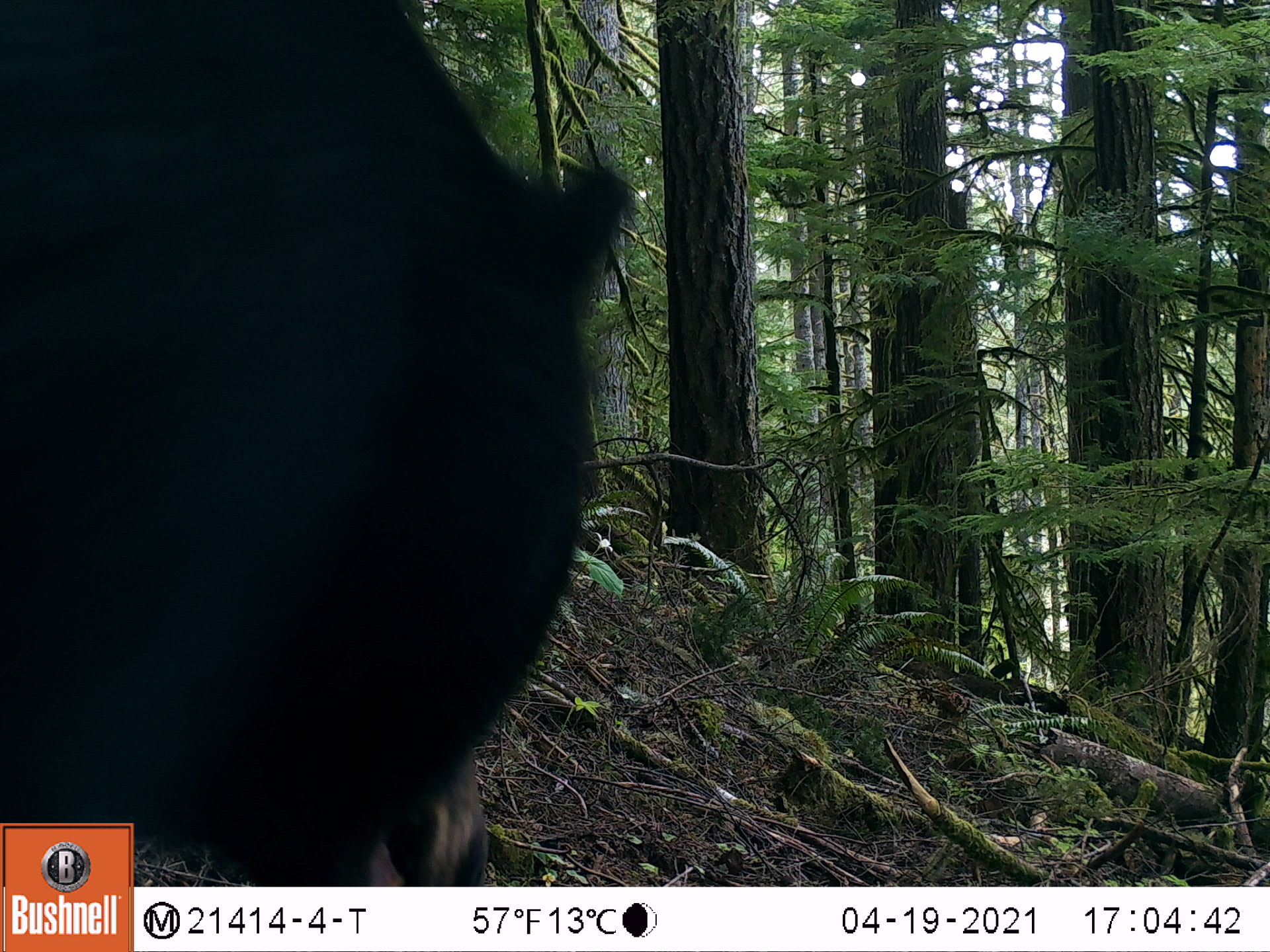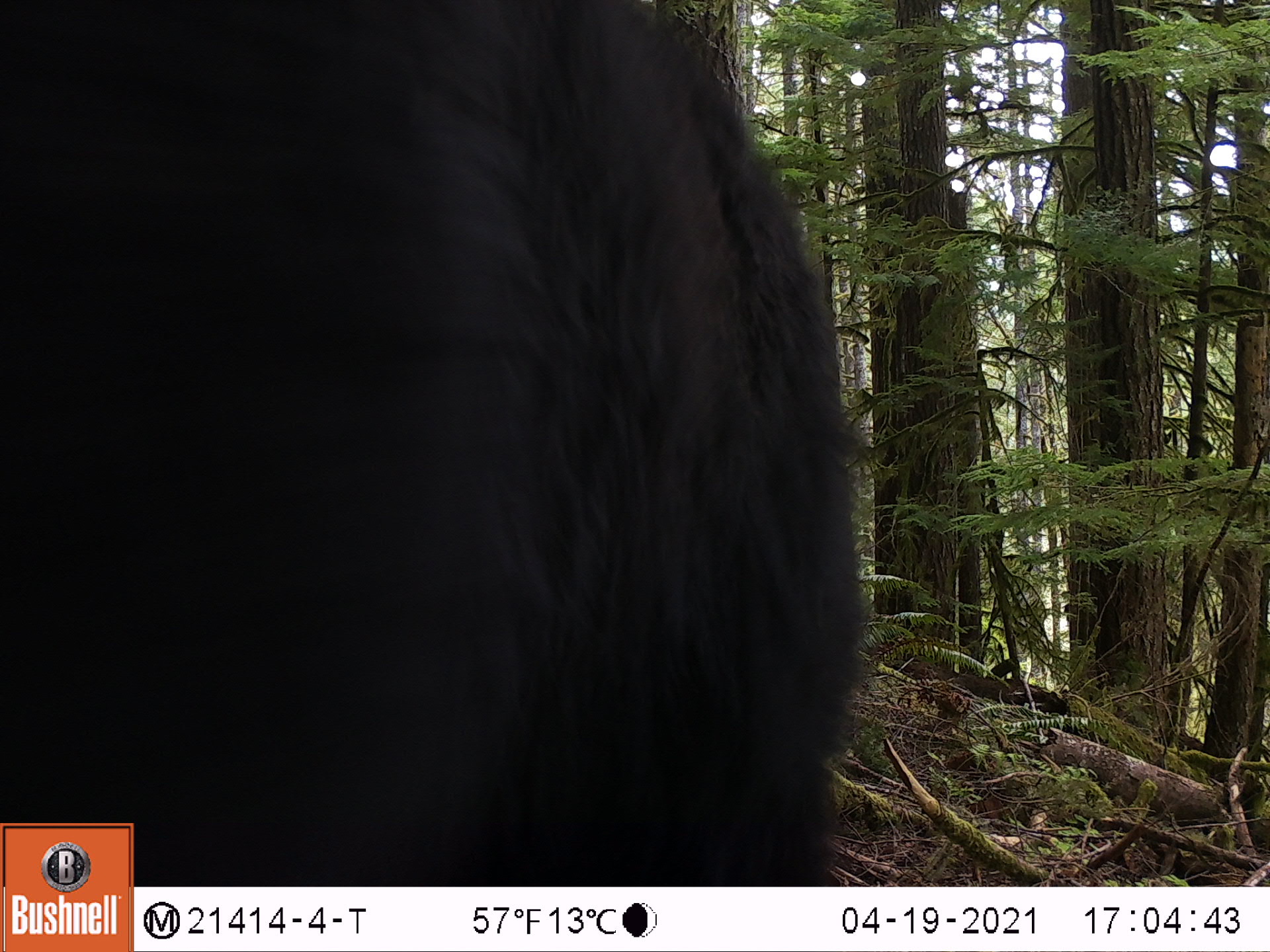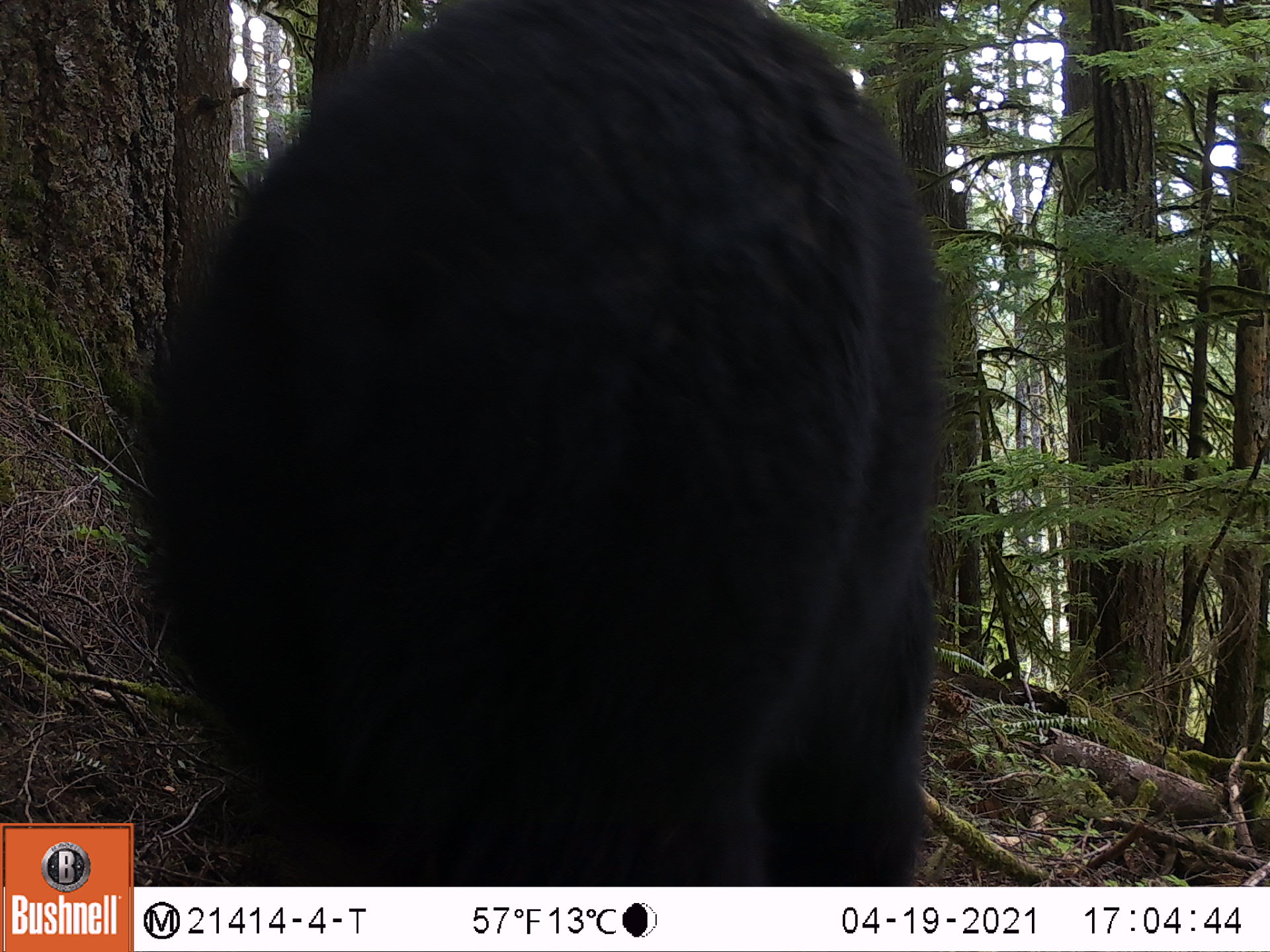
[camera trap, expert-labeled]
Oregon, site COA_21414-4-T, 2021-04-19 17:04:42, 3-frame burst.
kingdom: Animalia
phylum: Chordata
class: Mammalia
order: Carnivora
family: Ursidae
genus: Ursus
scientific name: Ursus americanus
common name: american black bear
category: black bear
Black bear (american black bear) (Ursus americanus).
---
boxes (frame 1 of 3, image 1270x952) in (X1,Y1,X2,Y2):
black bear: (2,0,667,819)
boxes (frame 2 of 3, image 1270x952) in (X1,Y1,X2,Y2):
black bear: (0,0,920,821)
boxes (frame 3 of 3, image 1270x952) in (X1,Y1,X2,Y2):
black bear: (134,0,975,885)